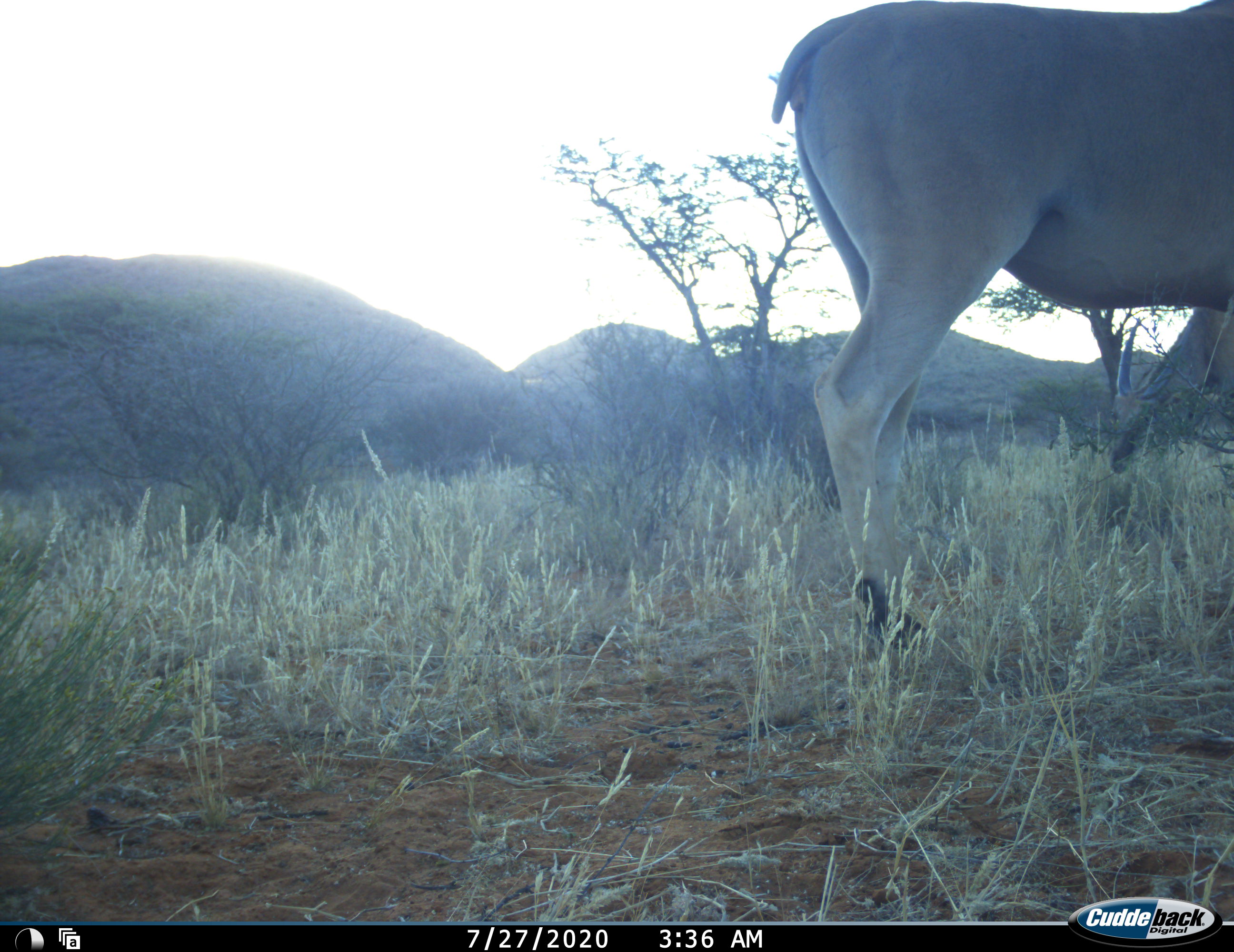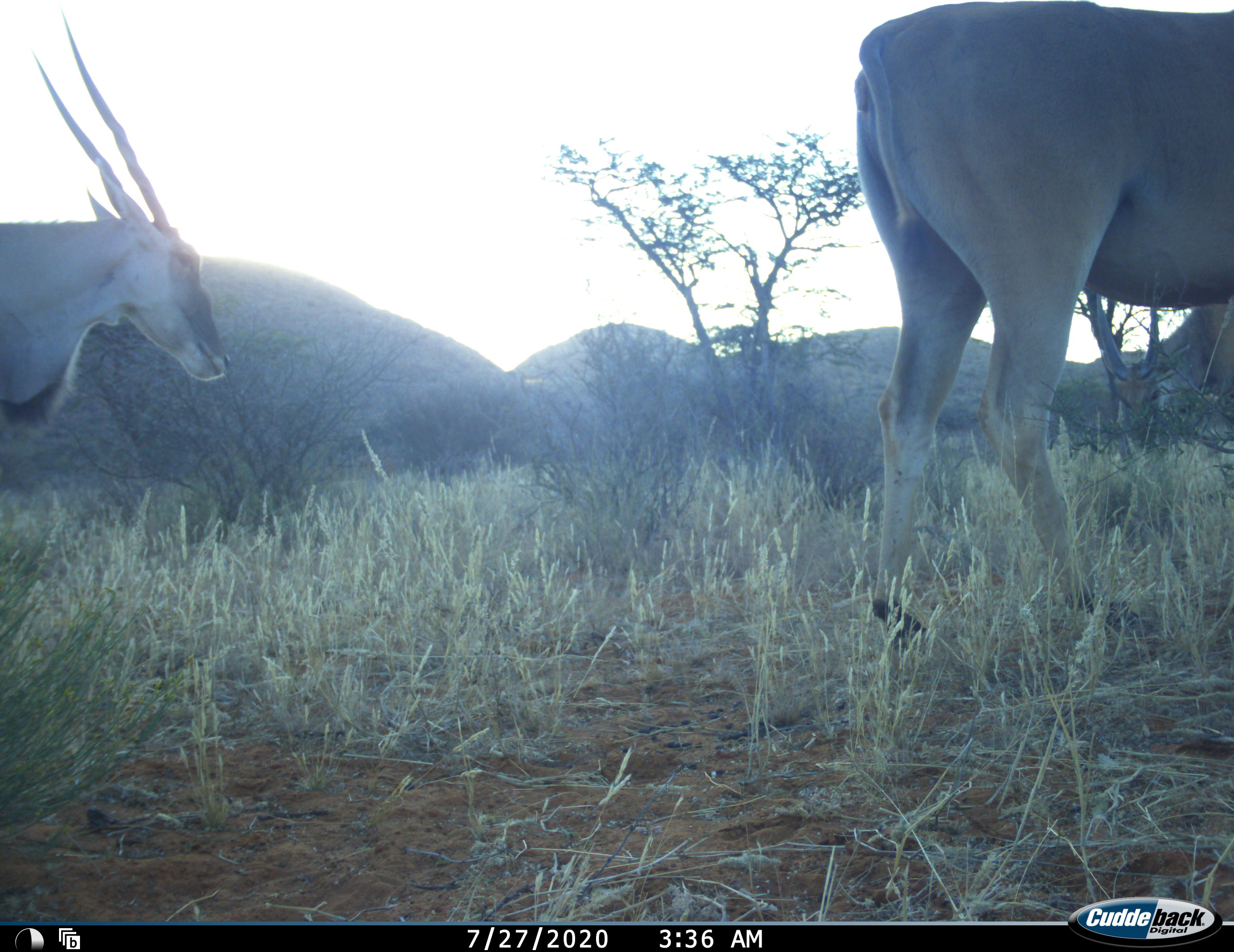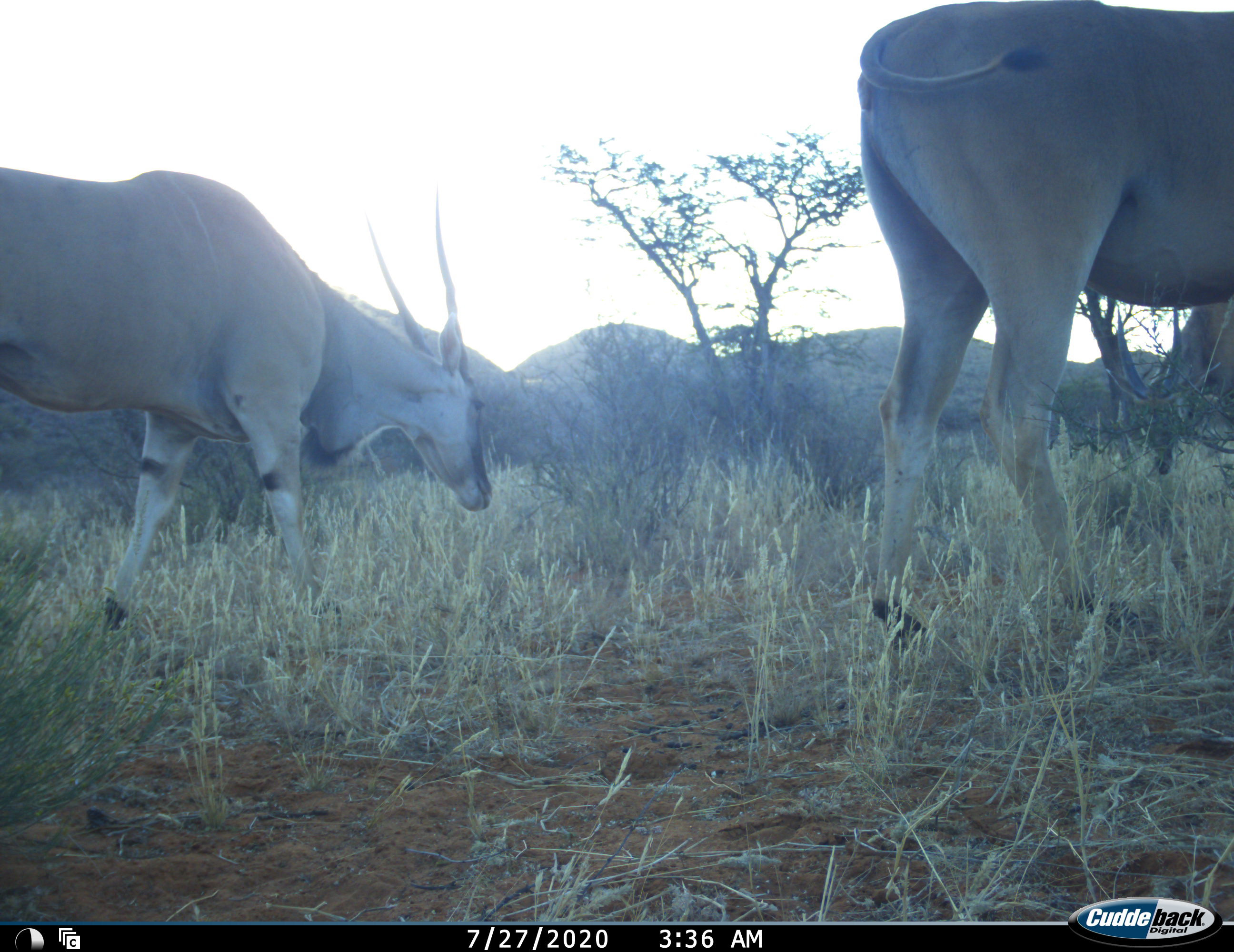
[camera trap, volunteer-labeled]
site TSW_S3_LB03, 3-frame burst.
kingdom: Animalia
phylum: Chordata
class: Mammalia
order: Artiodactyla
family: Bovidae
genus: Tragelaphus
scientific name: Tragelaphus oryx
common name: eland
Eland (Tragelaphus oryx), count 3. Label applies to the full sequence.